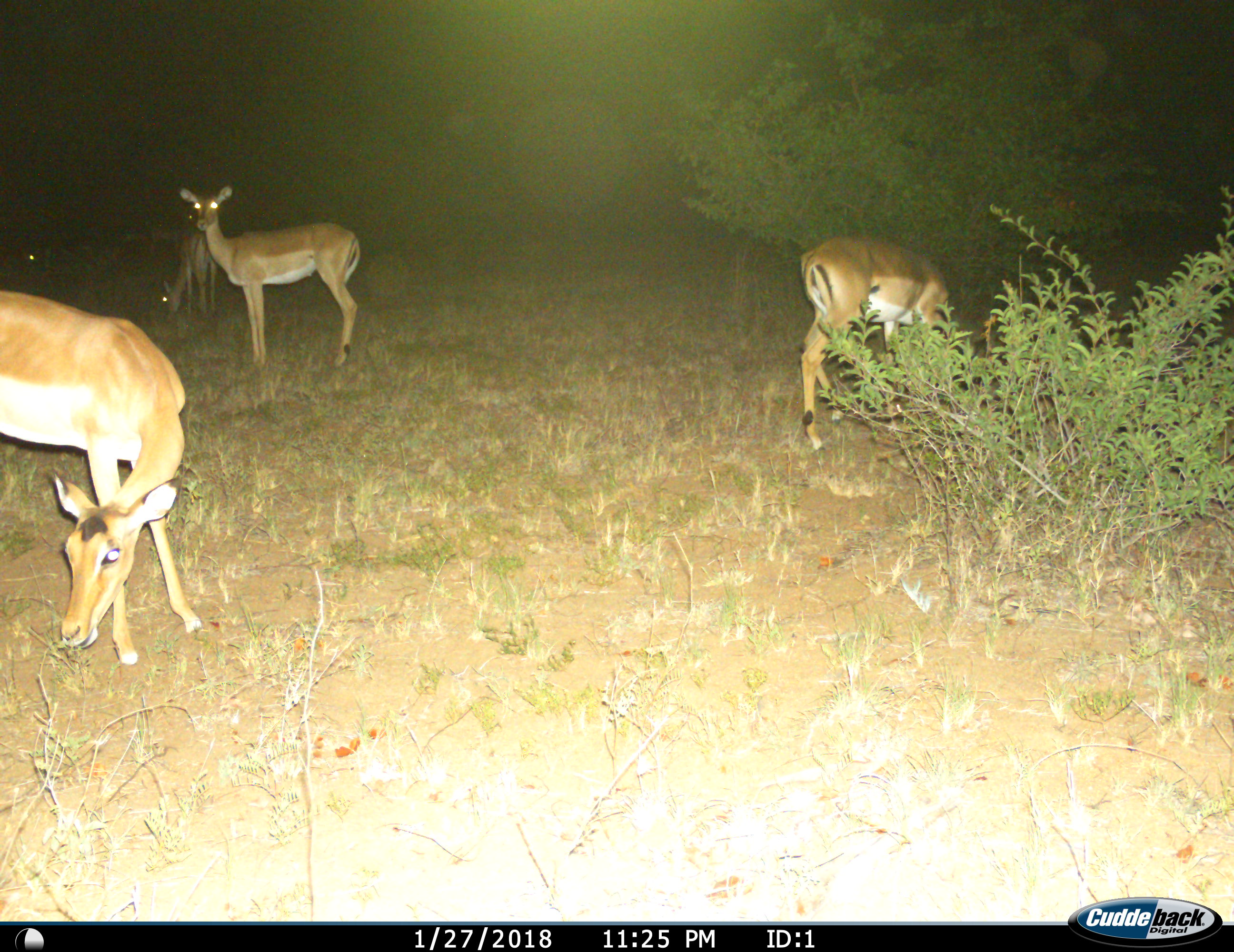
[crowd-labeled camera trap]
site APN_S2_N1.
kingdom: Animalia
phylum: Chordata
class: Mammalia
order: Artiodactyla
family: Bovidae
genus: Aepyceros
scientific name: Aepyceros melampus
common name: impala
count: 5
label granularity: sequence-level